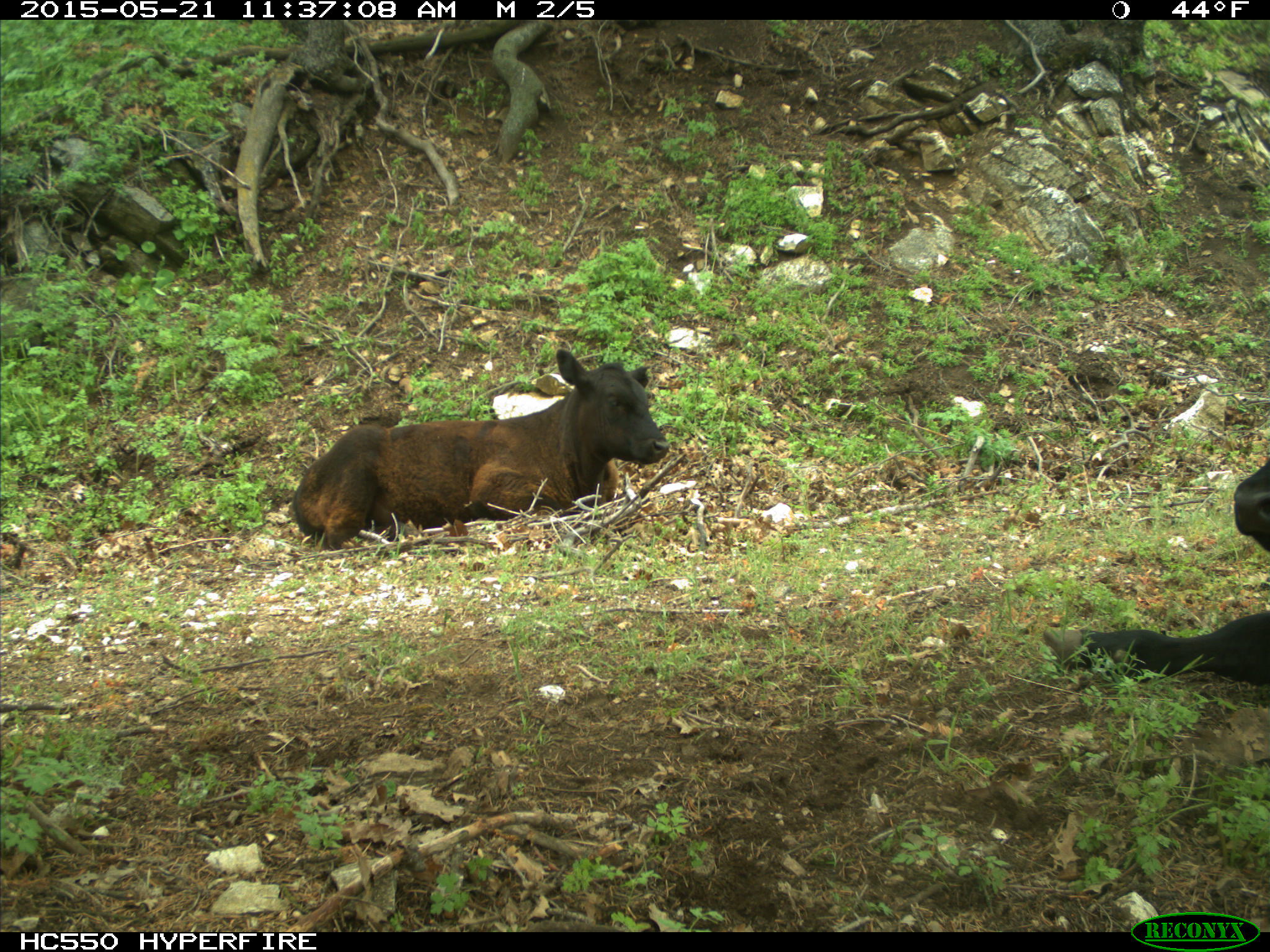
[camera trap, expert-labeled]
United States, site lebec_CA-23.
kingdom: Animalia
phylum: Chordata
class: Mammalia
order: Artiodactyla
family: Bovidae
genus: Bos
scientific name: Bos taurus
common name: domestic cow